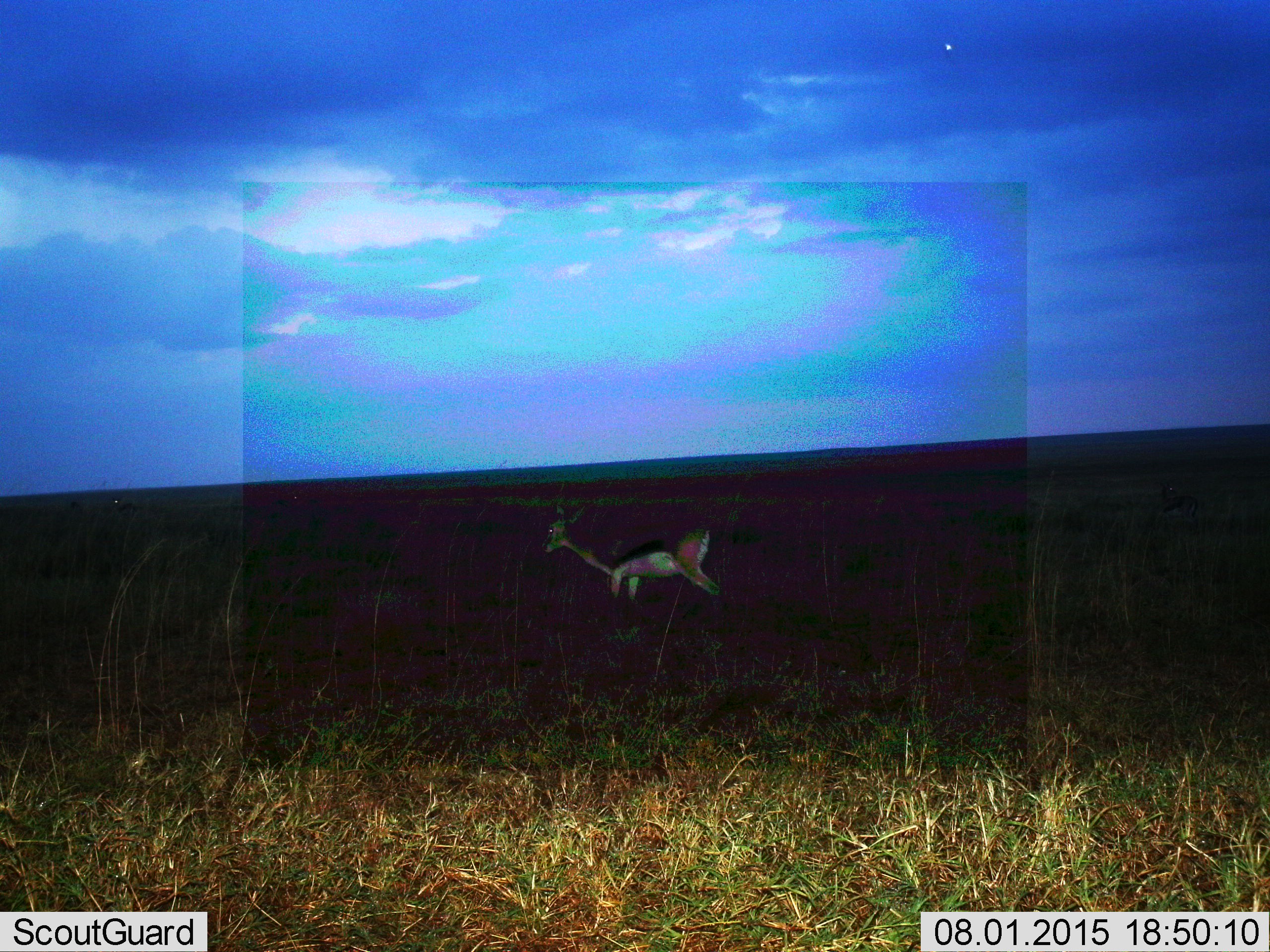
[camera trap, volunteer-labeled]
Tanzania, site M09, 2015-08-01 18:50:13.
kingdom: Animalia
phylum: Chordata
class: Mammalia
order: Artiodactyla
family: Bovidae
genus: Eudorcas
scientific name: Eudorcas thomsonii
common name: thomson's gazelle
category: gazellethomsons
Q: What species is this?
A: Gazellethomsons (thomson's gazelle) (Eudorcas thomsonii).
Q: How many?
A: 1.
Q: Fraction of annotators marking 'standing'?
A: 50%.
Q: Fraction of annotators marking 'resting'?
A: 0%.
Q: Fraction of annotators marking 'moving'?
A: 50%.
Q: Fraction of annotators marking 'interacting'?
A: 0%.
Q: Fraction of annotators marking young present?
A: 0%.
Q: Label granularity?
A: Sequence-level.